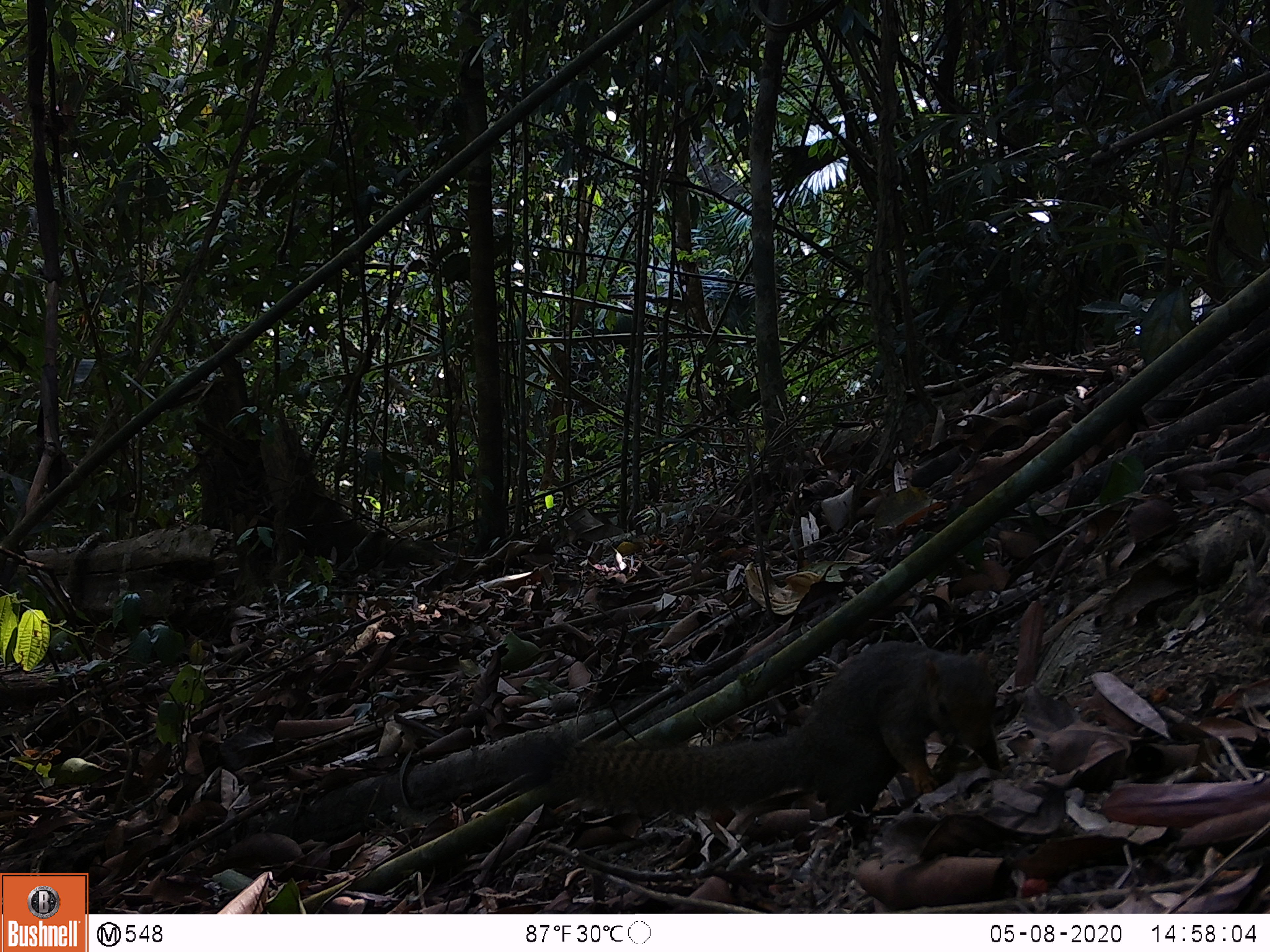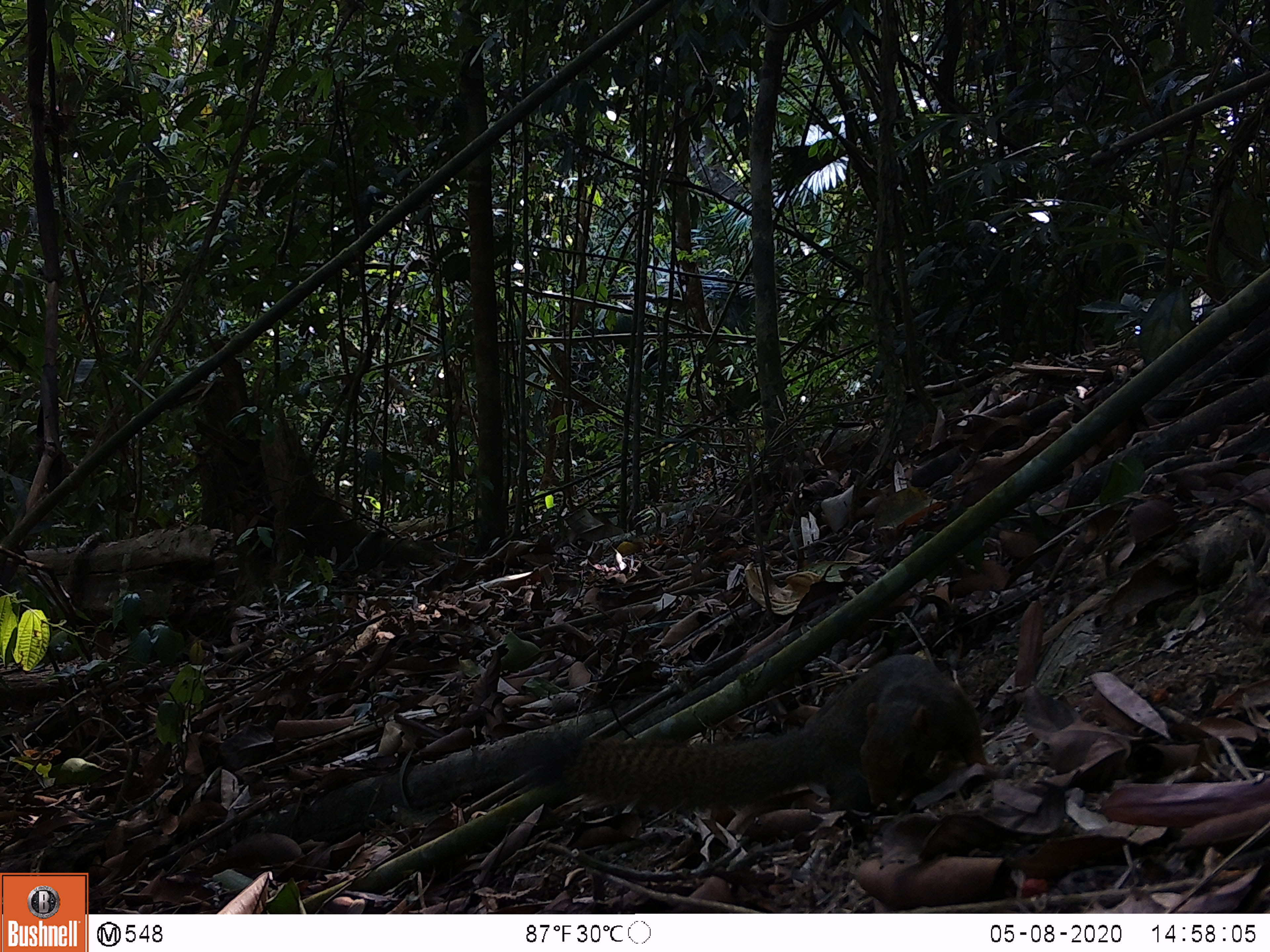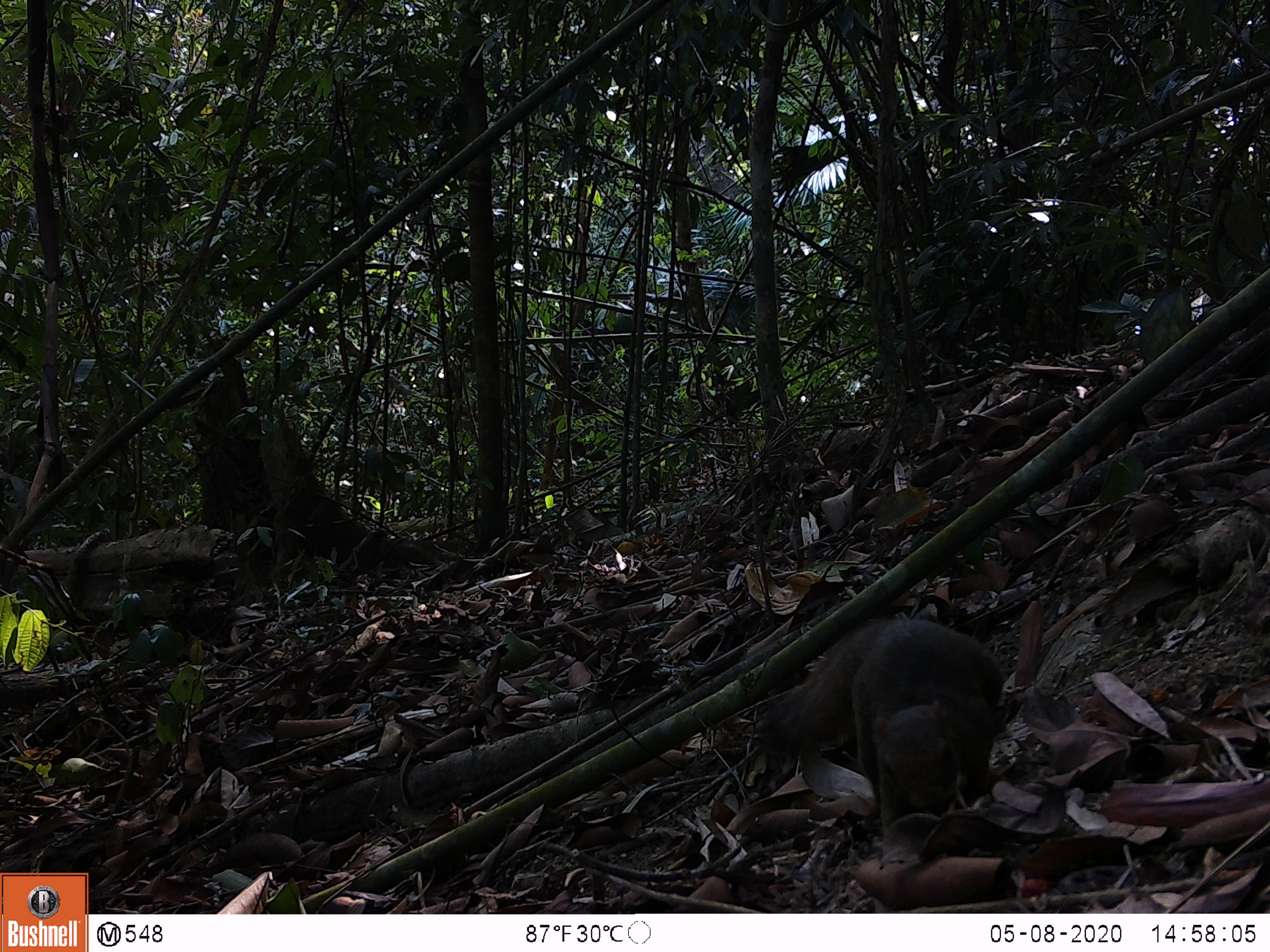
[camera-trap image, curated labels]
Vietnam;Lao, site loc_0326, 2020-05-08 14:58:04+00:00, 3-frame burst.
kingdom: Animalia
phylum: Chordata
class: Mammalia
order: Rodentia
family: Sciuridae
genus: Callosciurus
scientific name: Callosciurus erythraeus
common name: pallas's squirrel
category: pallass squirrel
Pallass squirrel (pallas's squirrel) (Callosciurus erythraeus). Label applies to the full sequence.